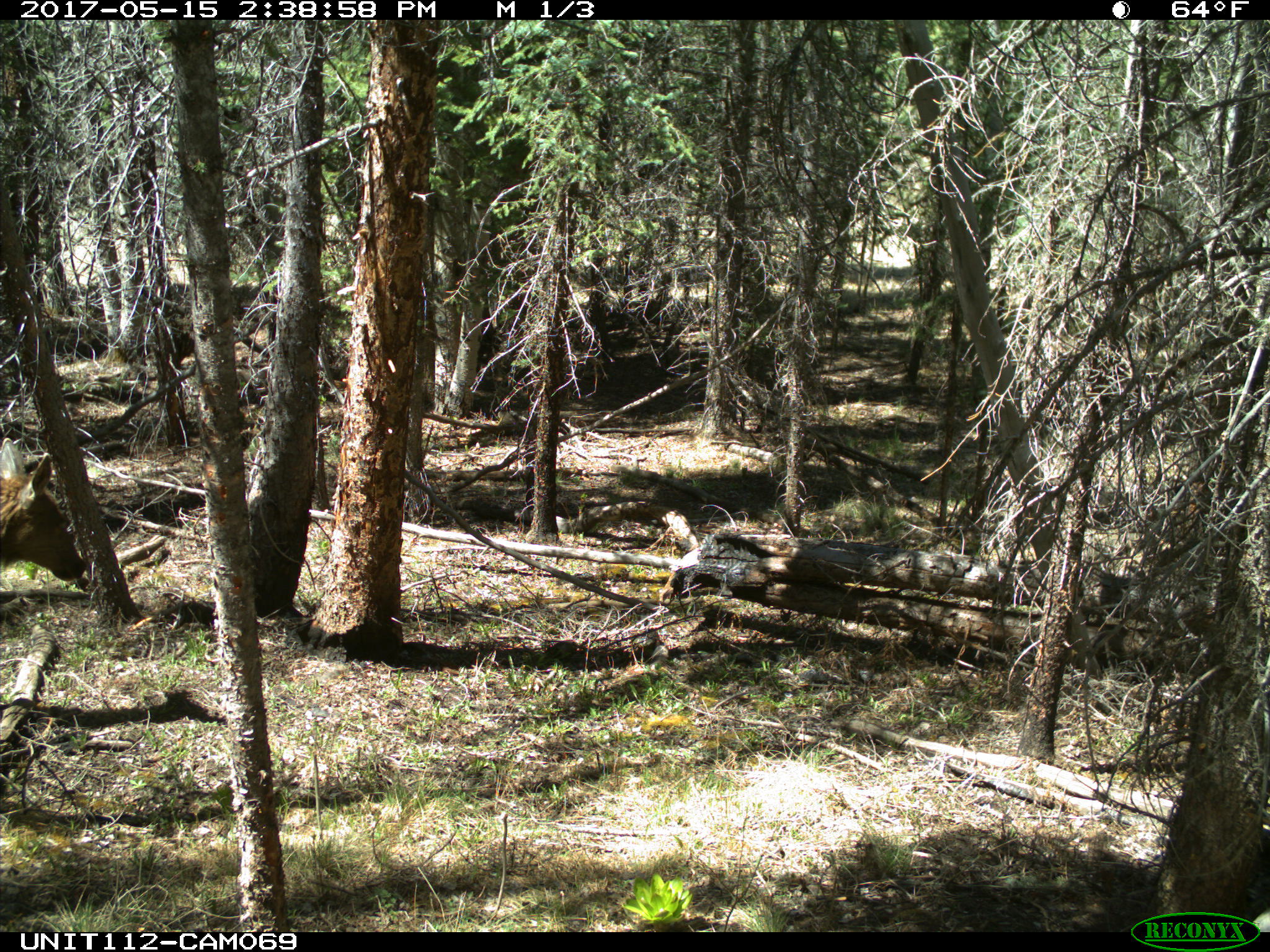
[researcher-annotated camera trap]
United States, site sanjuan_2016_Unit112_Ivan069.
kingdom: Animalia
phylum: Chordata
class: Mammalia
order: Artiodactyla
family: Cervidae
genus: Cervus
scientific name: Cervus elaphus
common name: red deer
Cervus elaphus (red deer).